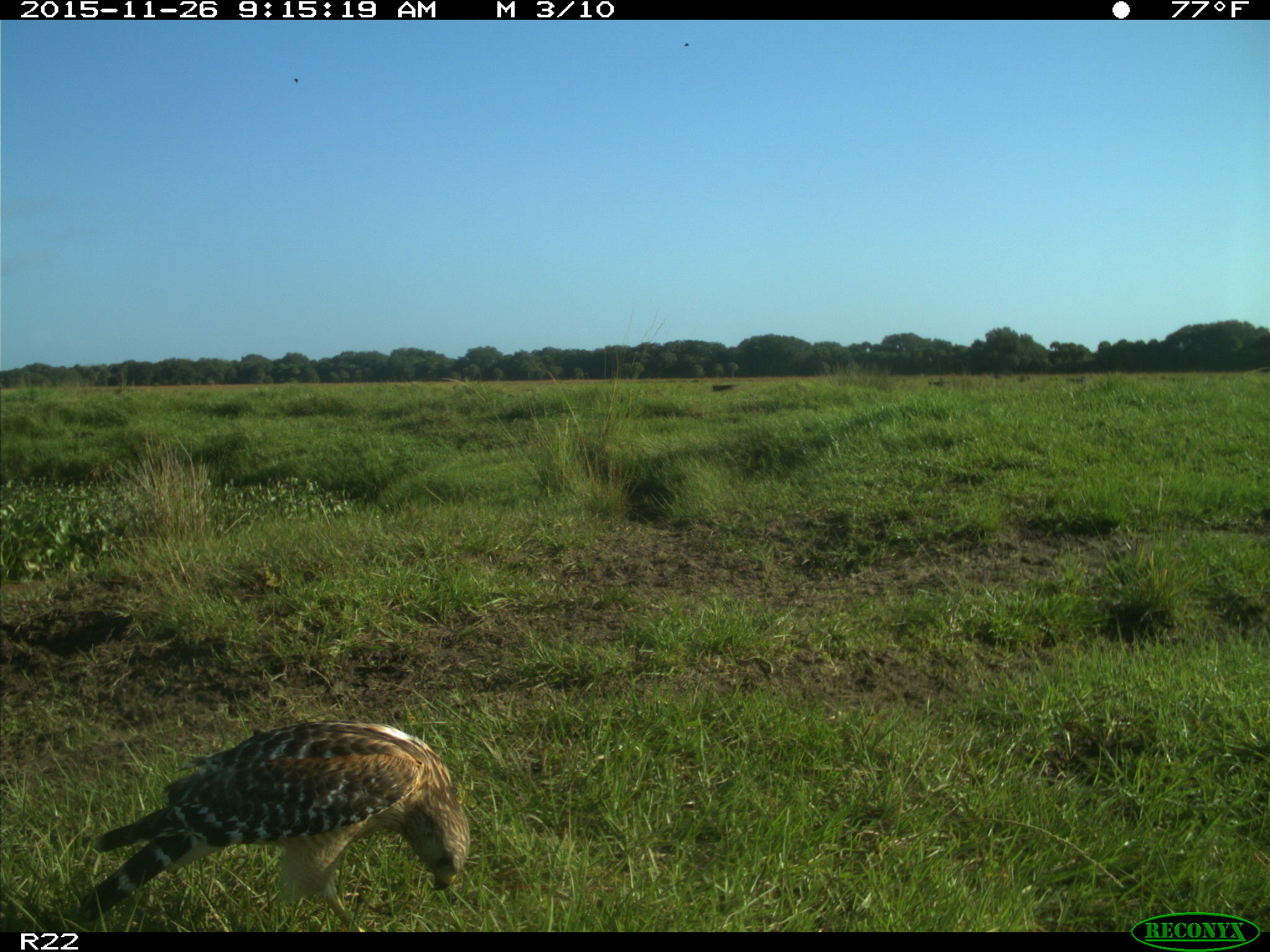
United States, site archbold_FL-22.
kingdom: Animalia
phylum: Chordata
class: Aves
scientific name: Aves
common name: birds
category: unidentified bird